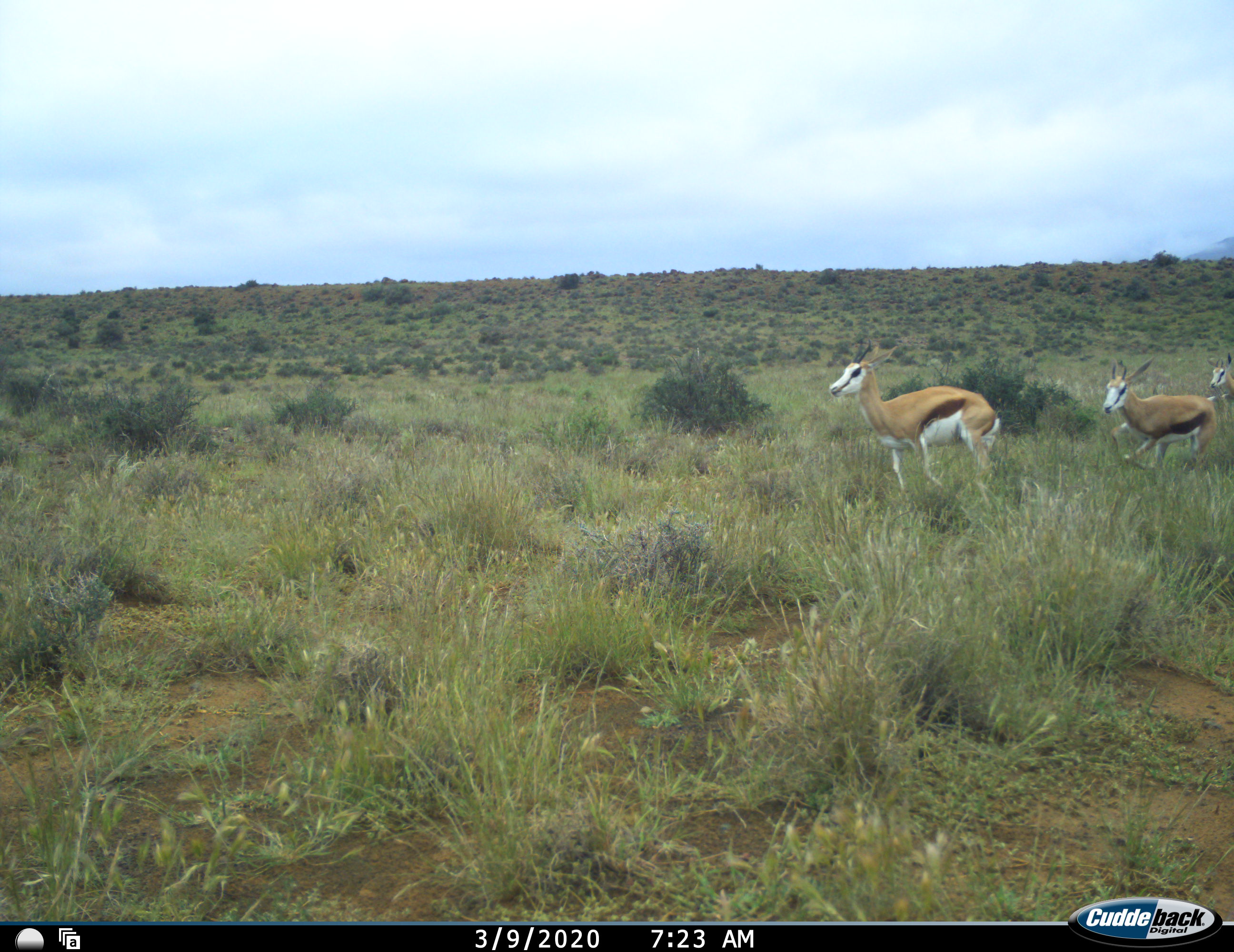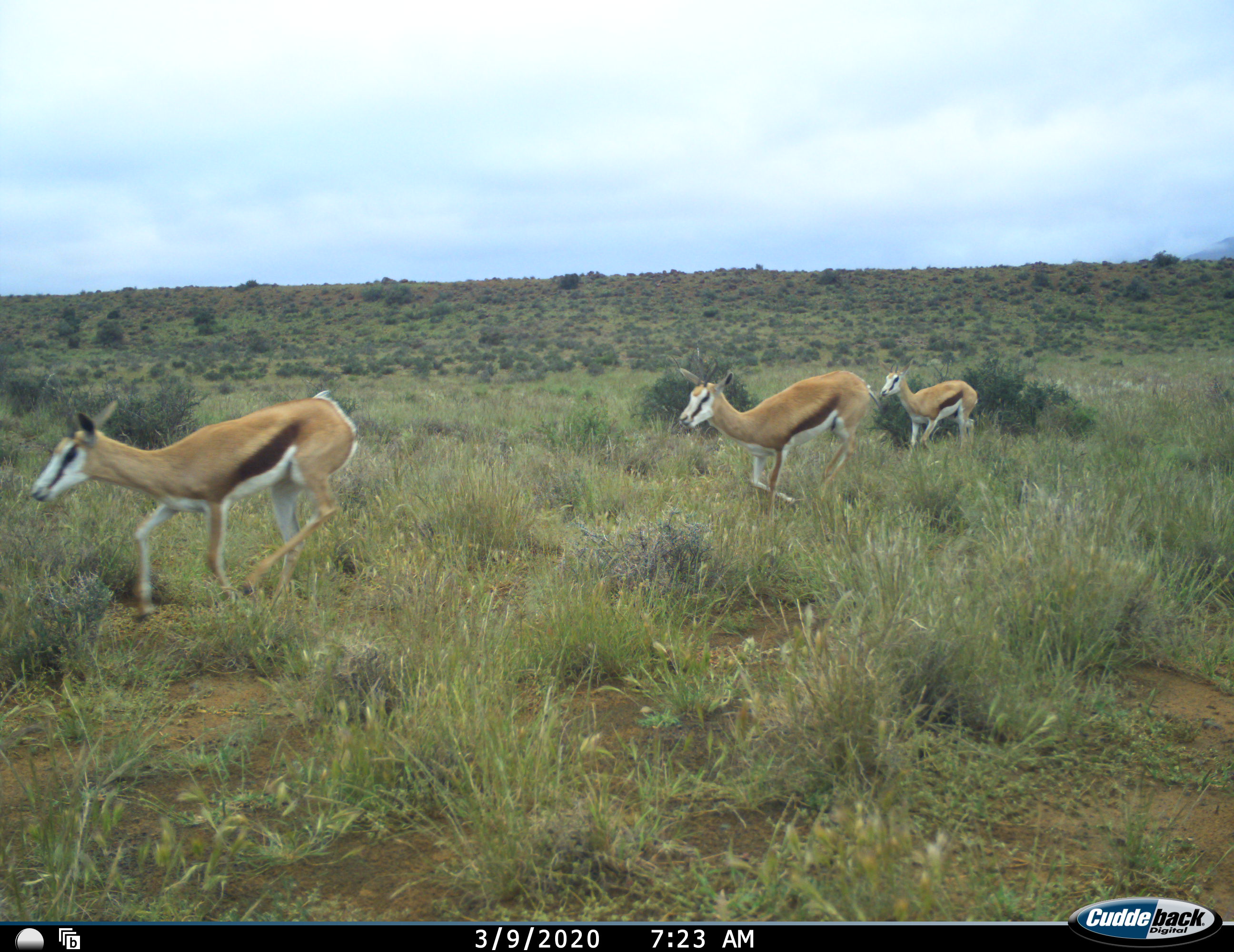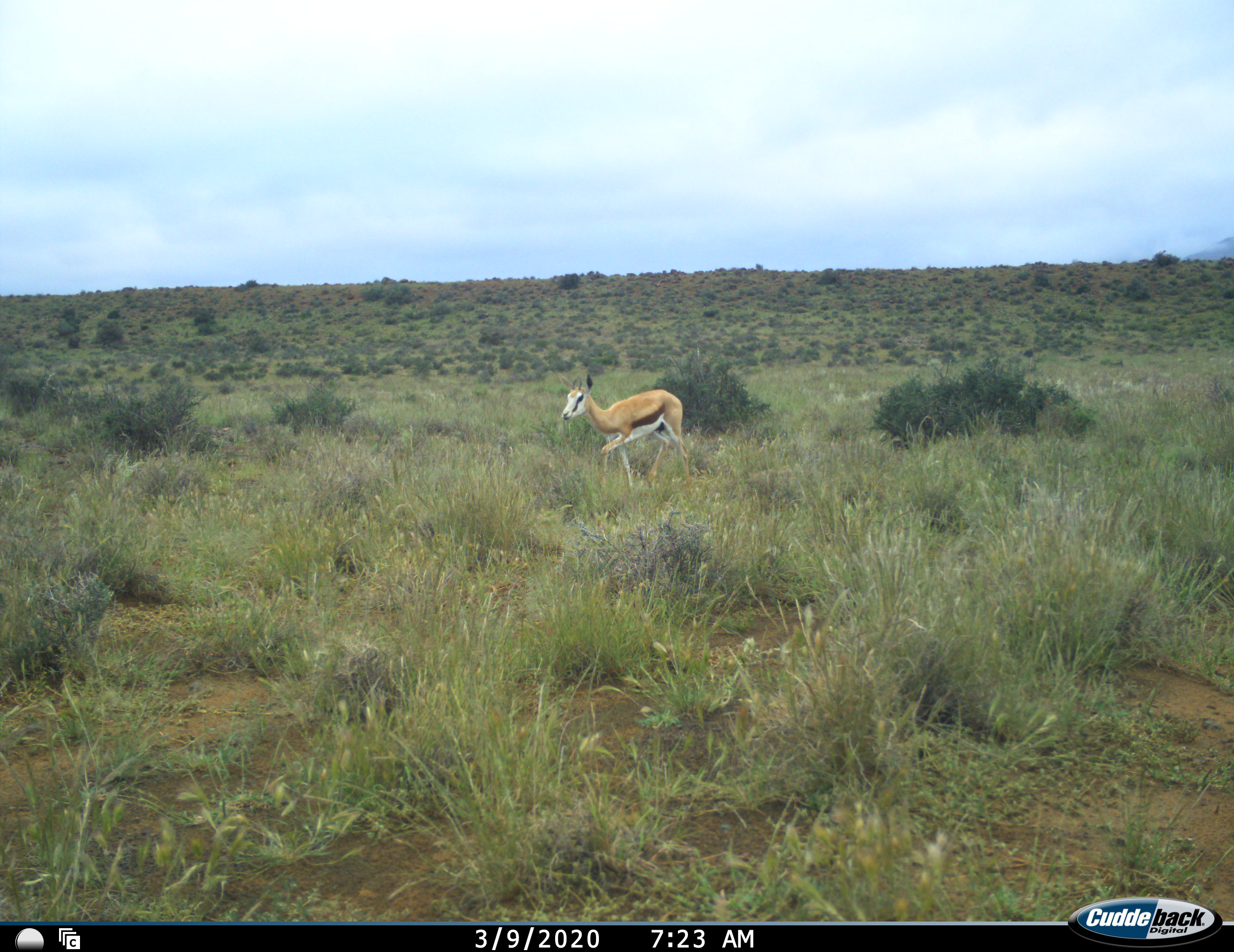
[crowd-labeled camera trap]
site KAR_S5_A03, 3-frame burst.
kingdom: Animalia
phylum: Chordata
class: Mammalia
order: Artiodactyla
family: Bovidae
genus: Antidorcas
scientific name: Antidorcas marsupialis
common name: springbok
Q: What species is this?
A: Springbok (Antidorcas marsupialis).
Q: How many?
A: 3.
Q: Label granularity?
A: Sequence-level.